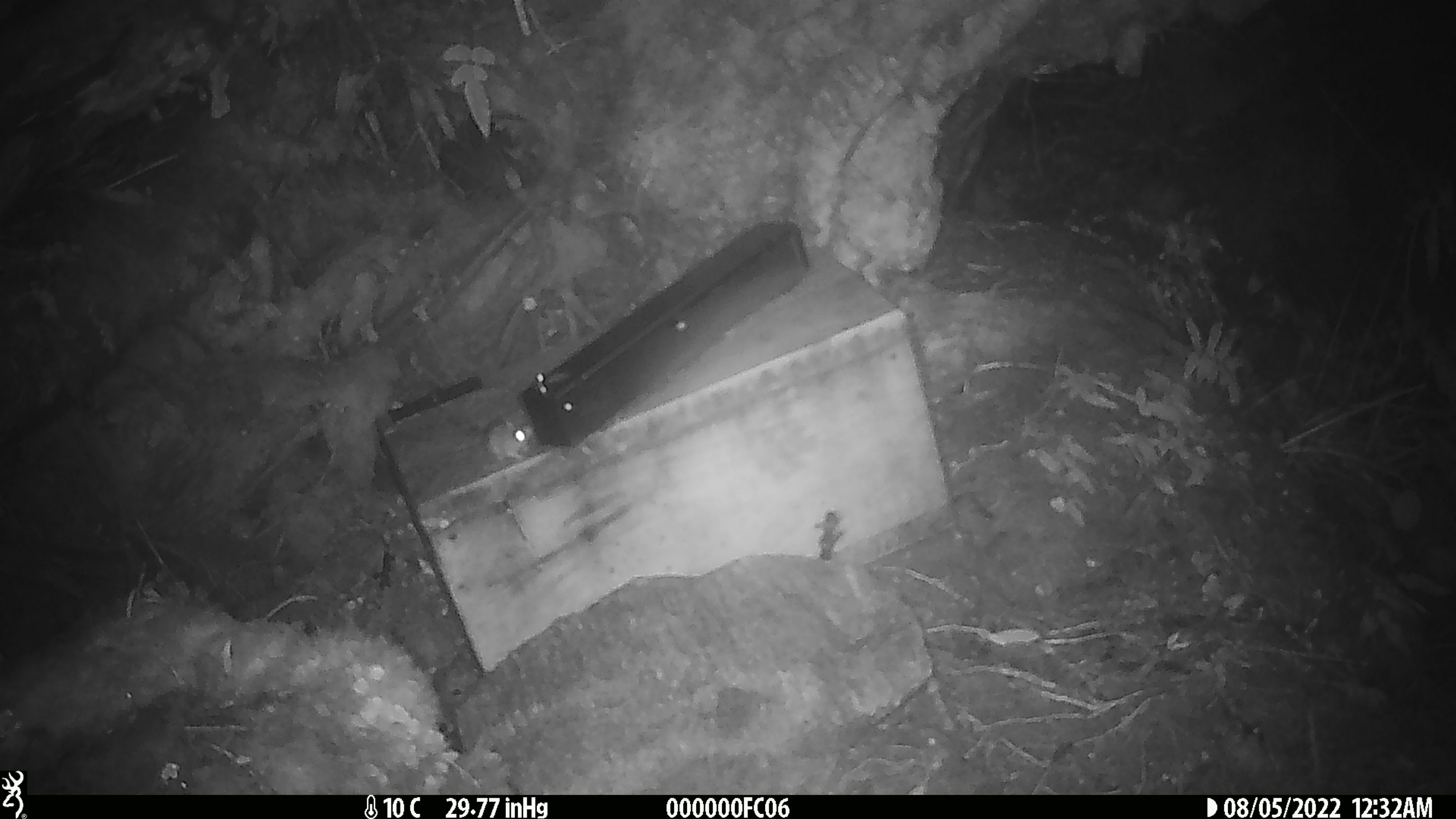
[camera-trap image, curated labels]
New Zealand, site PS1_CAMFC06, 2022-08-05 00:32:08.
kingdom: Animalia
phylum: Chordata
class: Mammalia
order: Rodentia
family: Muridae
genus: Mus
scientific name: Mus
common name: mouse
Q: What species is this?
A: Mouse (Mus).